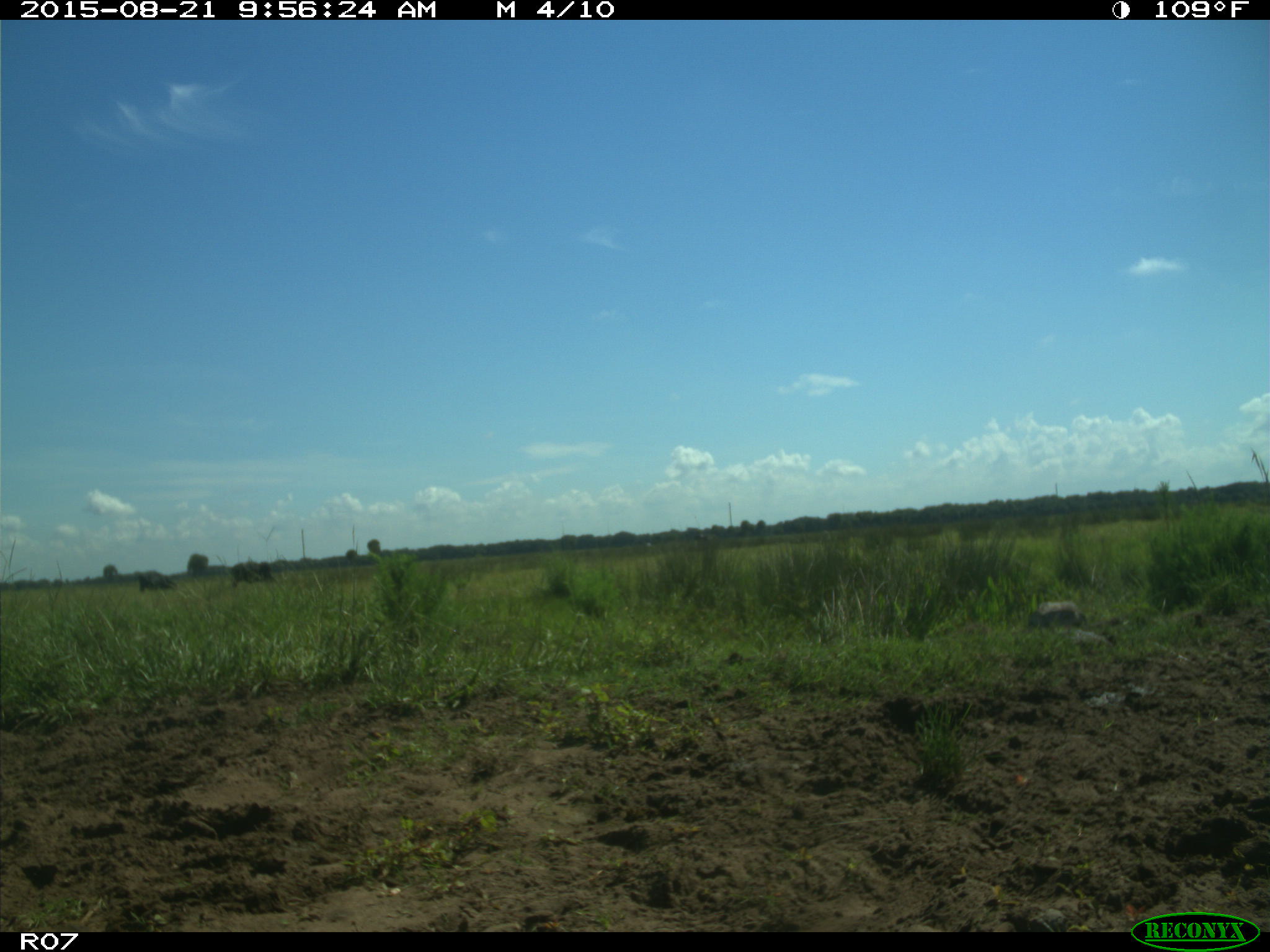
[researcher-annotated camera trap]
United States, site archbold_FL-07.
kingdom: Animalia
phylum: Chordata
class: Mammalia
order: Artiodactyla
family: Bovidae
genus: Bos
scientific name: Bos taurus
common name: domestic cow